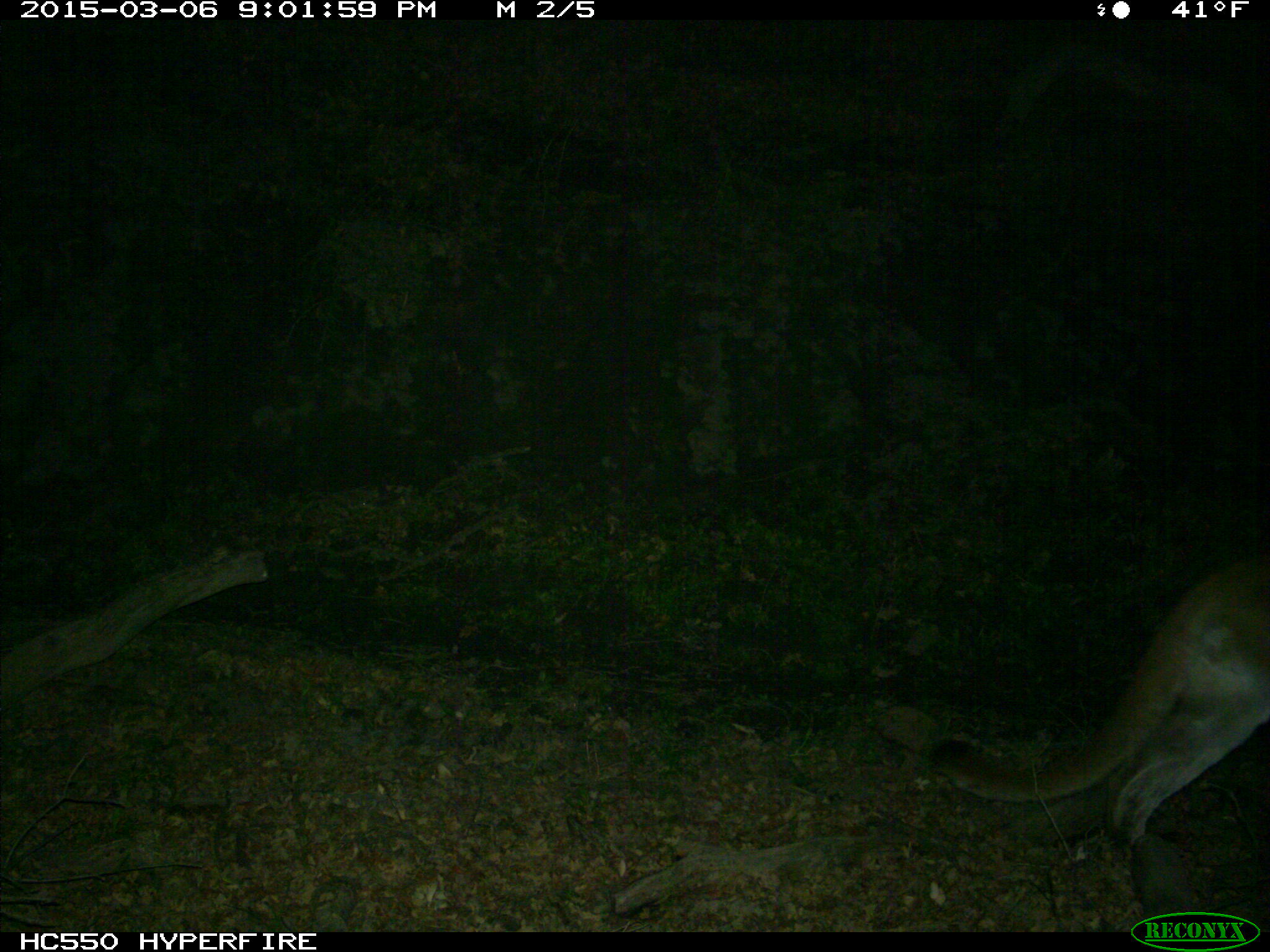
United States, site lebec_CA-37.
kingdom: Animalia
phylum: Chordata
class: Mammalia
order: Carnivora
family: Felidae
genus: Puma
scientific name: Puma concolor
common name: mountain lion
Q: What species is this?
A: Puma concolor (mountain lion).